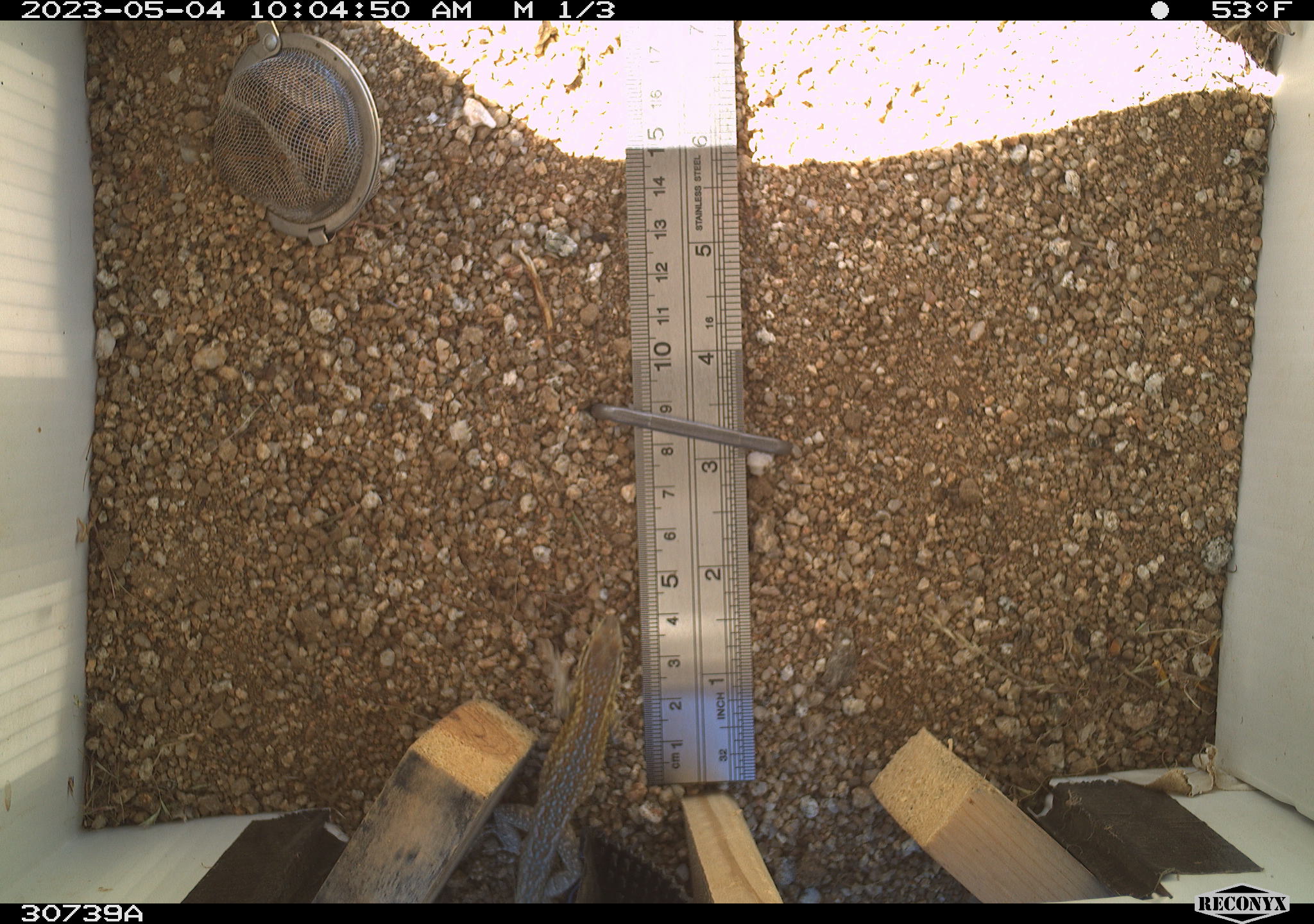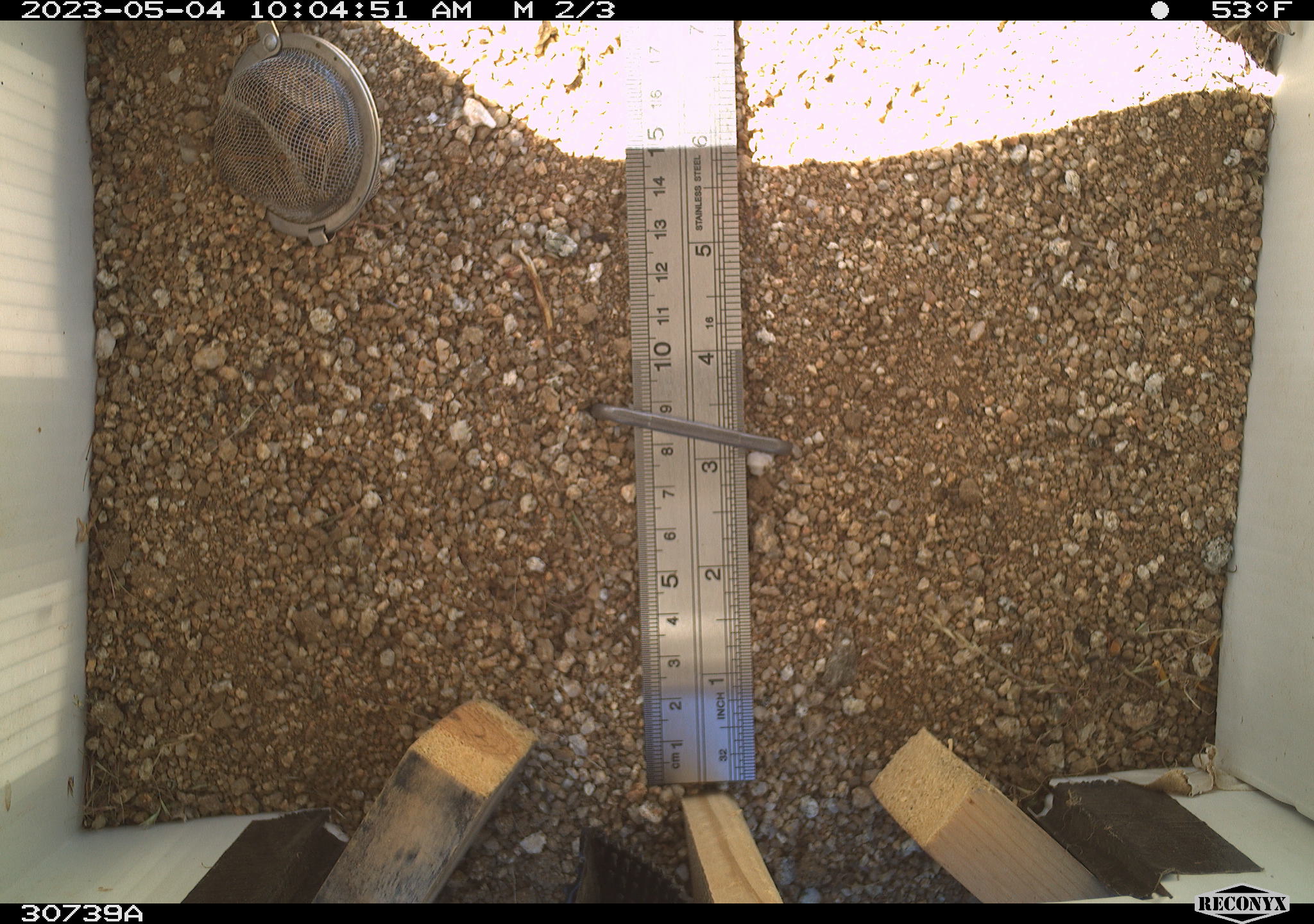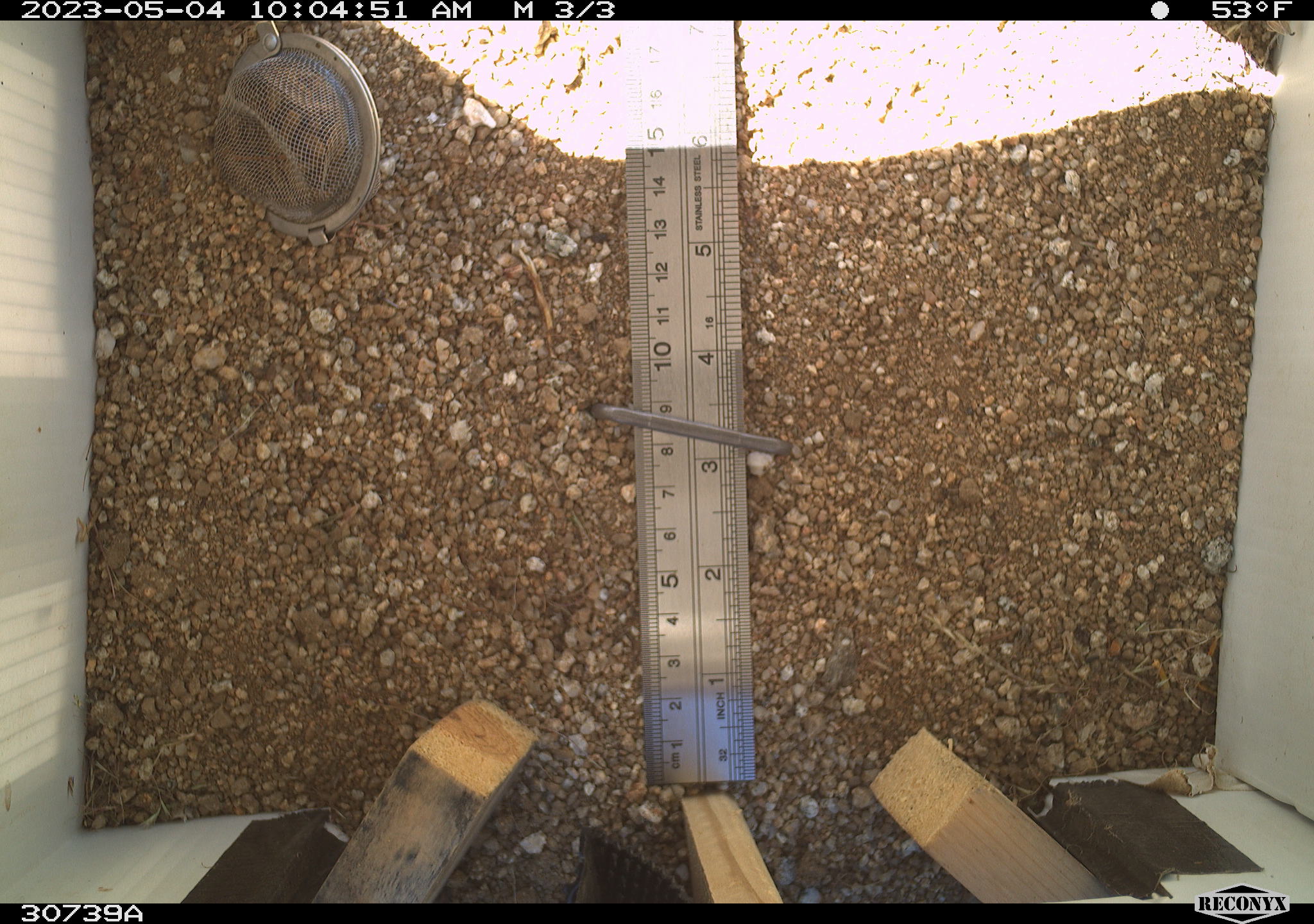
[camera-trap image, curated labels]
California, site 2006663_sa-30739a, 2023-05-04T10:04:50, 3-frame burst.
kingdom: Animalia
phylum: Chordata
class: Reptilia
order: Squamata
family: Phrynosomatidae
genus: Uta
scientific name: Uta stansburiana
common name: common side-blotched lizard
Common side-blotched lizard (Uta stansburiana).